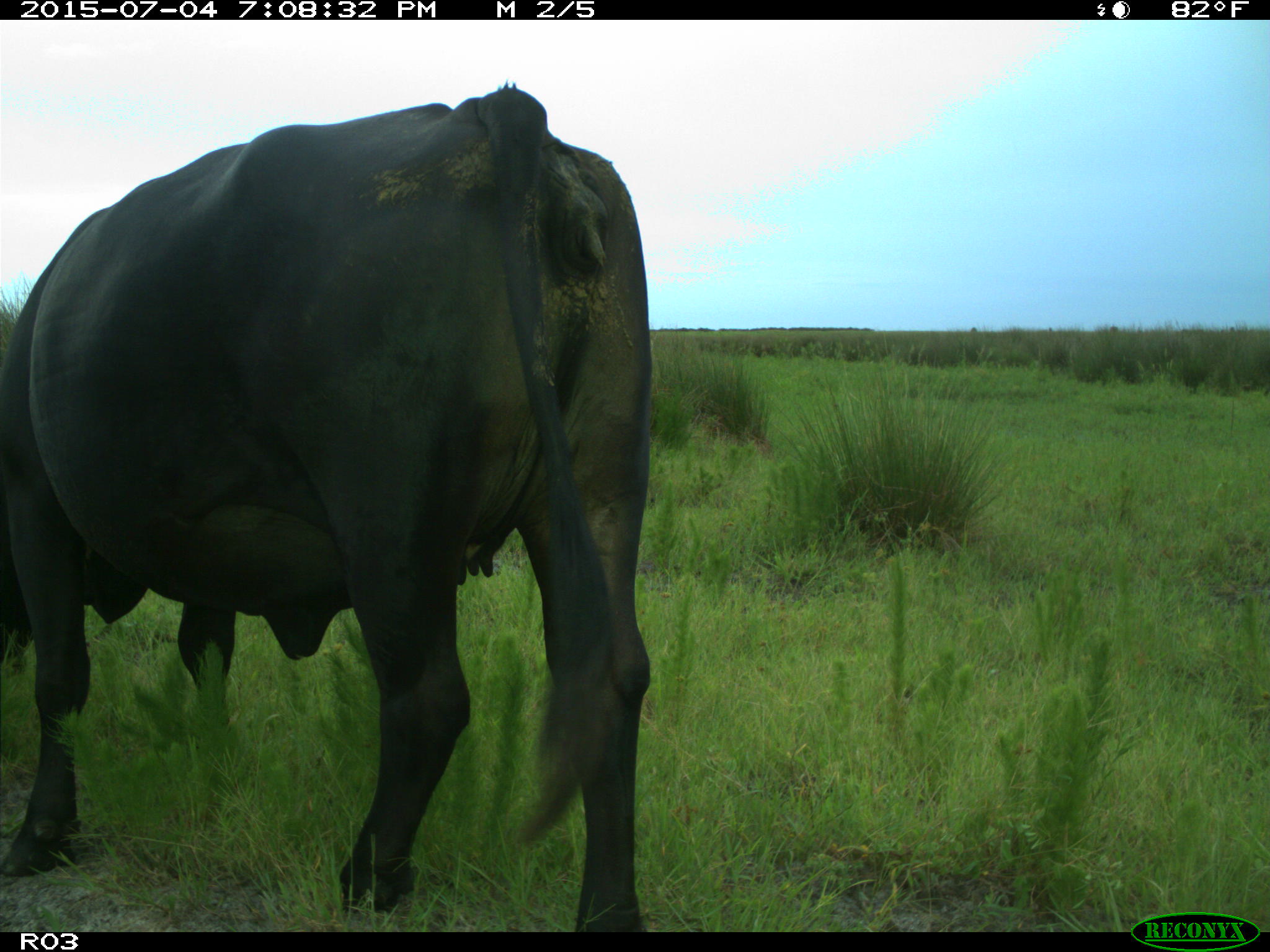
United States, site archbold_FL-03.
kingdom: Animalia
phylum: Chordata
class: Mammalia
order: Artiodactyla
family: Bovidae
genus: Bos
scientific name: Bos taurus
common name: domestic cow